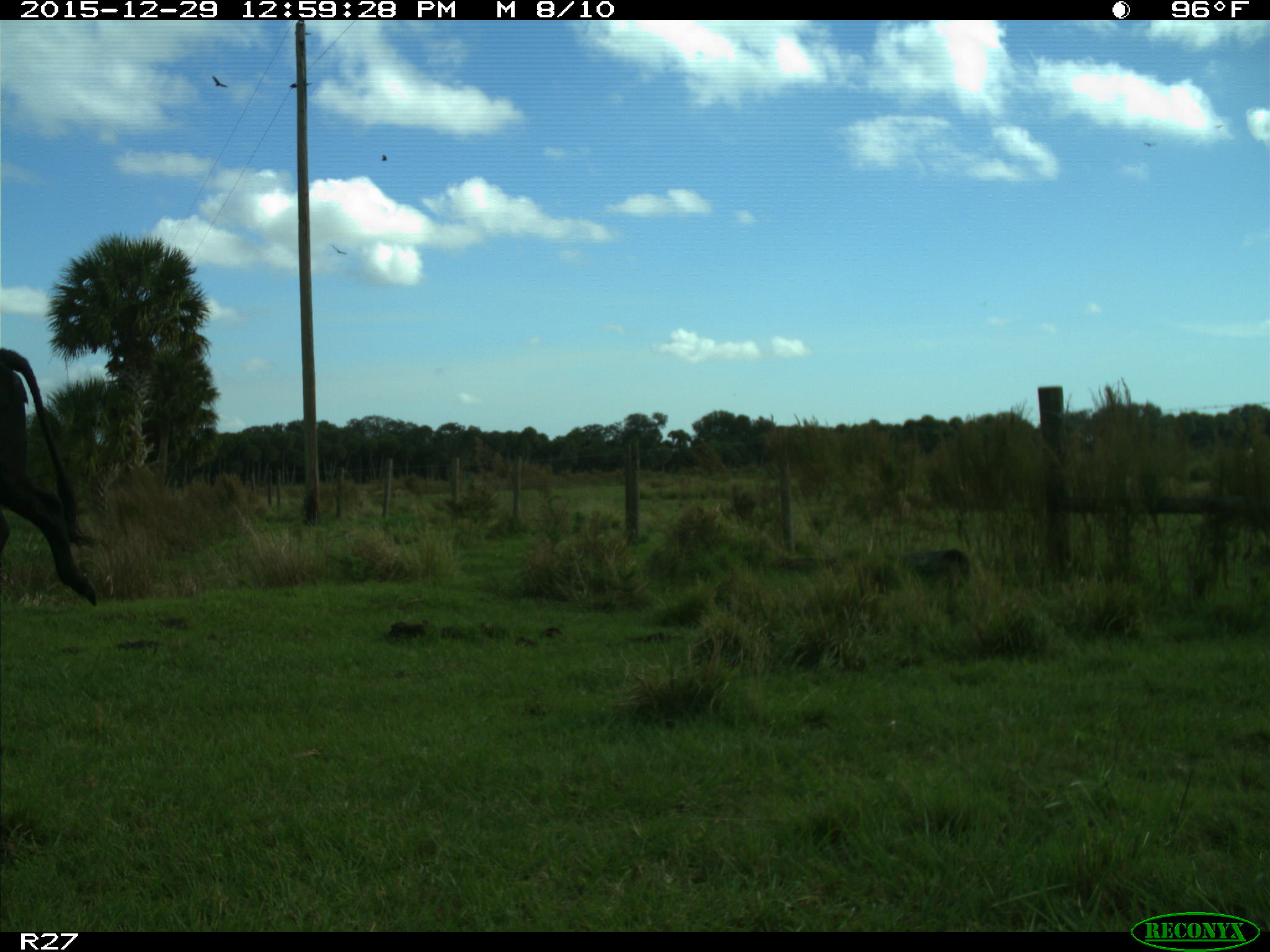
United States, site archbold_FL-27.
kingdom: Animalia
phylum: Chordata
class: Mammalia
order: Artiodactyla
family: Bovidae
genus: Bos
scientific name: Bos taurus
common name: domestic cow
Bos taurus (domestic cow).